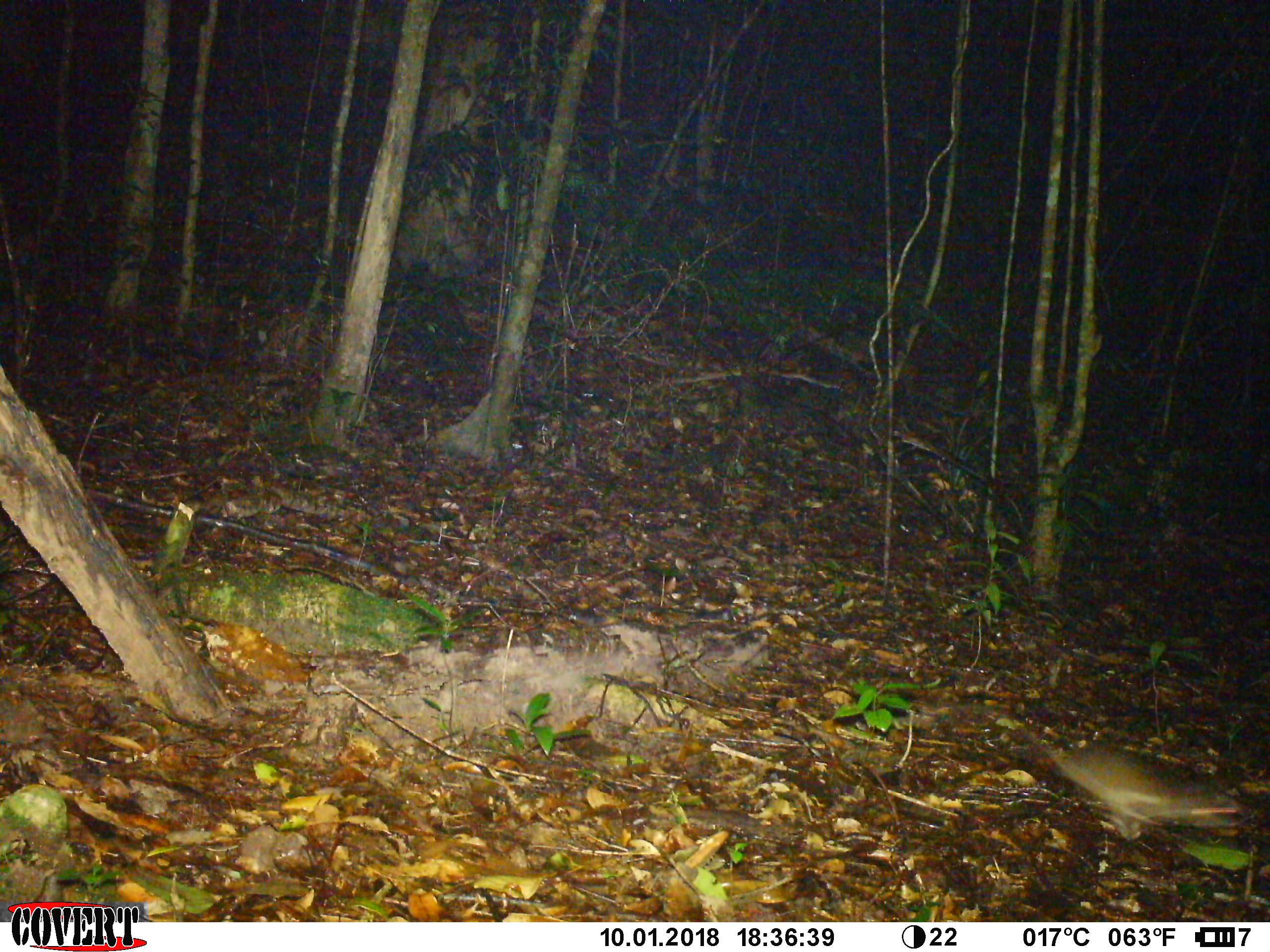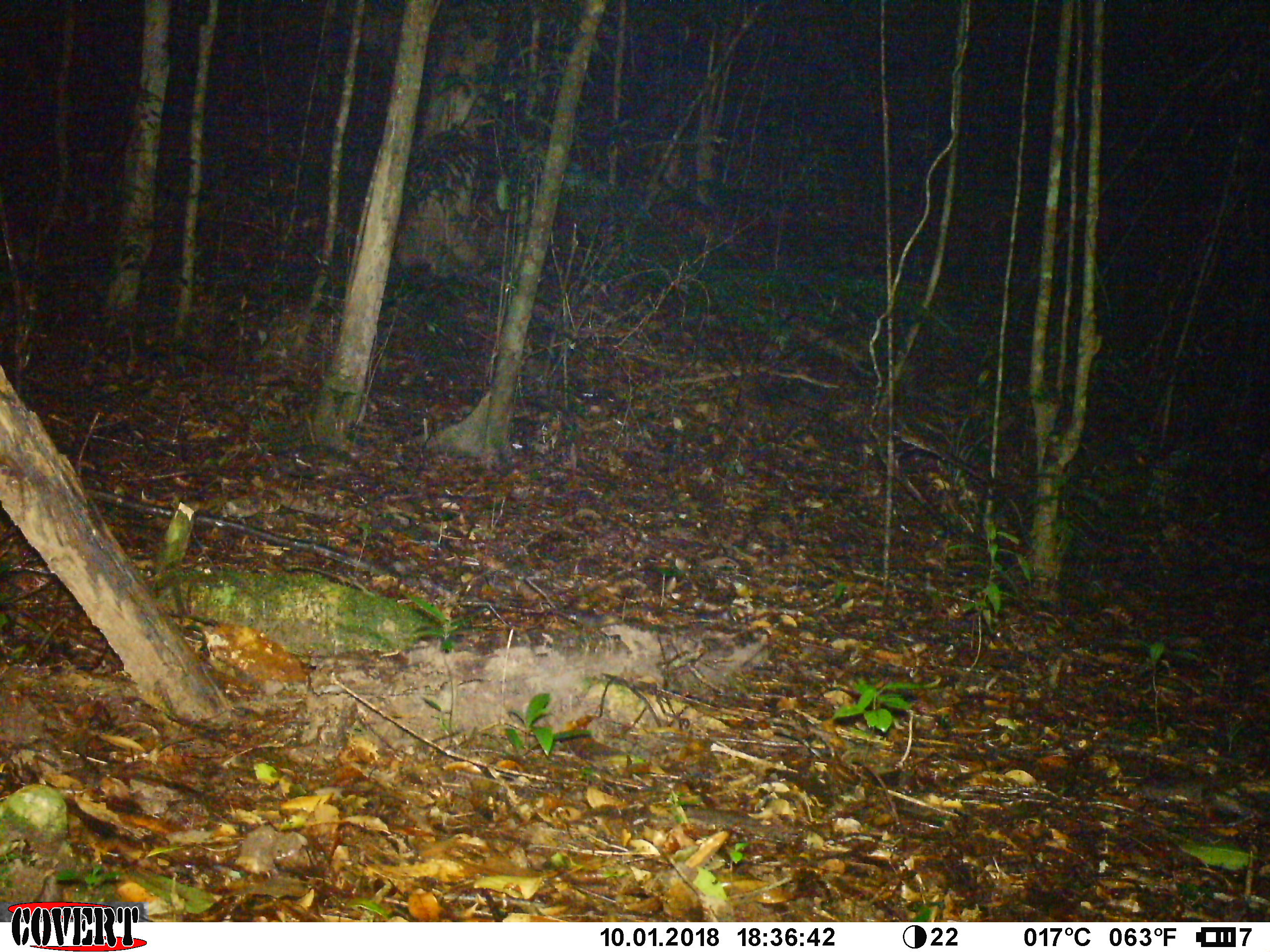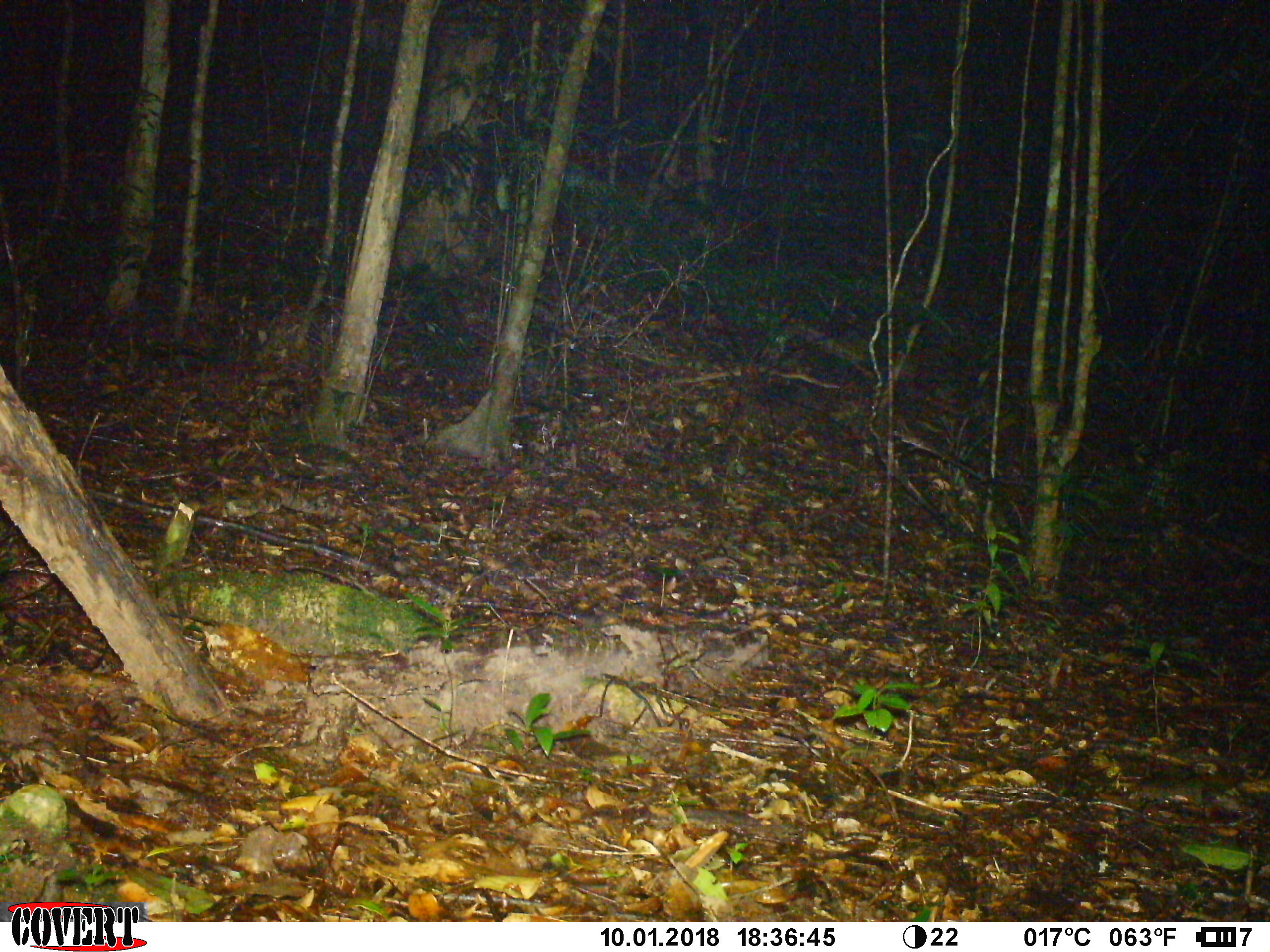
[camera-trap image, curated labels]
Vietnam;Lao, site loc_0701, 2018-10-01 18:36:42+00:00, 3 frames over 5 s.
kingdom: Animalia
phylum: Chordata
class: Mammalia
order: Rodentia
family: Muridae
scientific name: Muridae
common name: old-world mice and rats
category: unidentified murid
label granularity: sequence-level